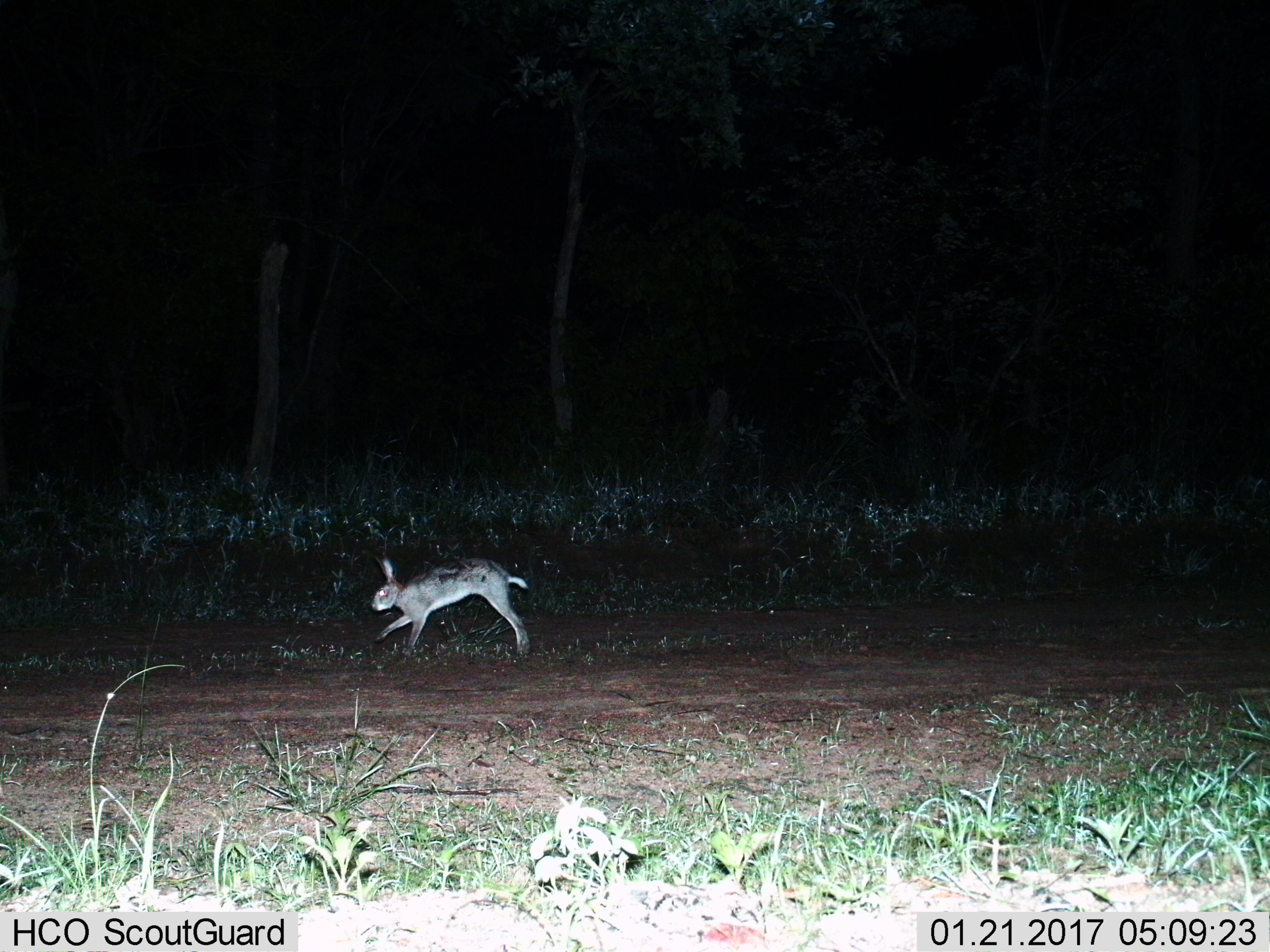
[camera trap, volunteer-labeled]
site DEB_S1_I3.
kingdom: Animalia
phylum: Chordata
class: Mammalia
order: Lagomorpha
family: Leporidae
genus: Lepus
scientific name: Lepus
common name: hare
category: hareunknown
Hareunknown (hare) (Lepus), count 1. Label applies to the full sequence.